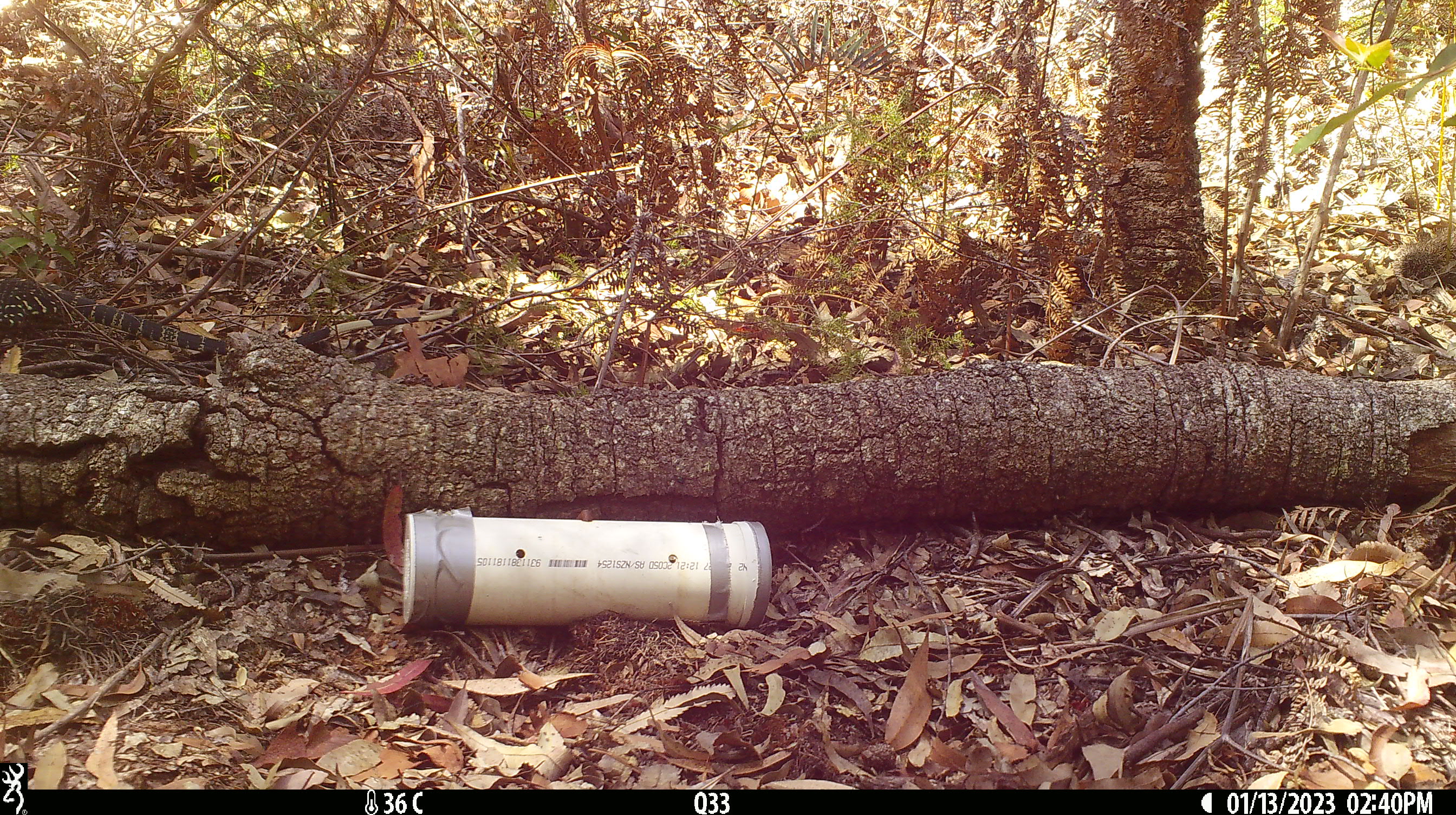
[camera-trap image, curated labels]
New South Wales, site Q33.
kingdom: Animalia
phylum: Chordata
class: Reptilia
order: Squamata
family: Varanidae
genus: Varanus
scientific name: Varanus varius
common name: lace monitor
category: goanna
Goanna (lace monitor) (Varanus varius).